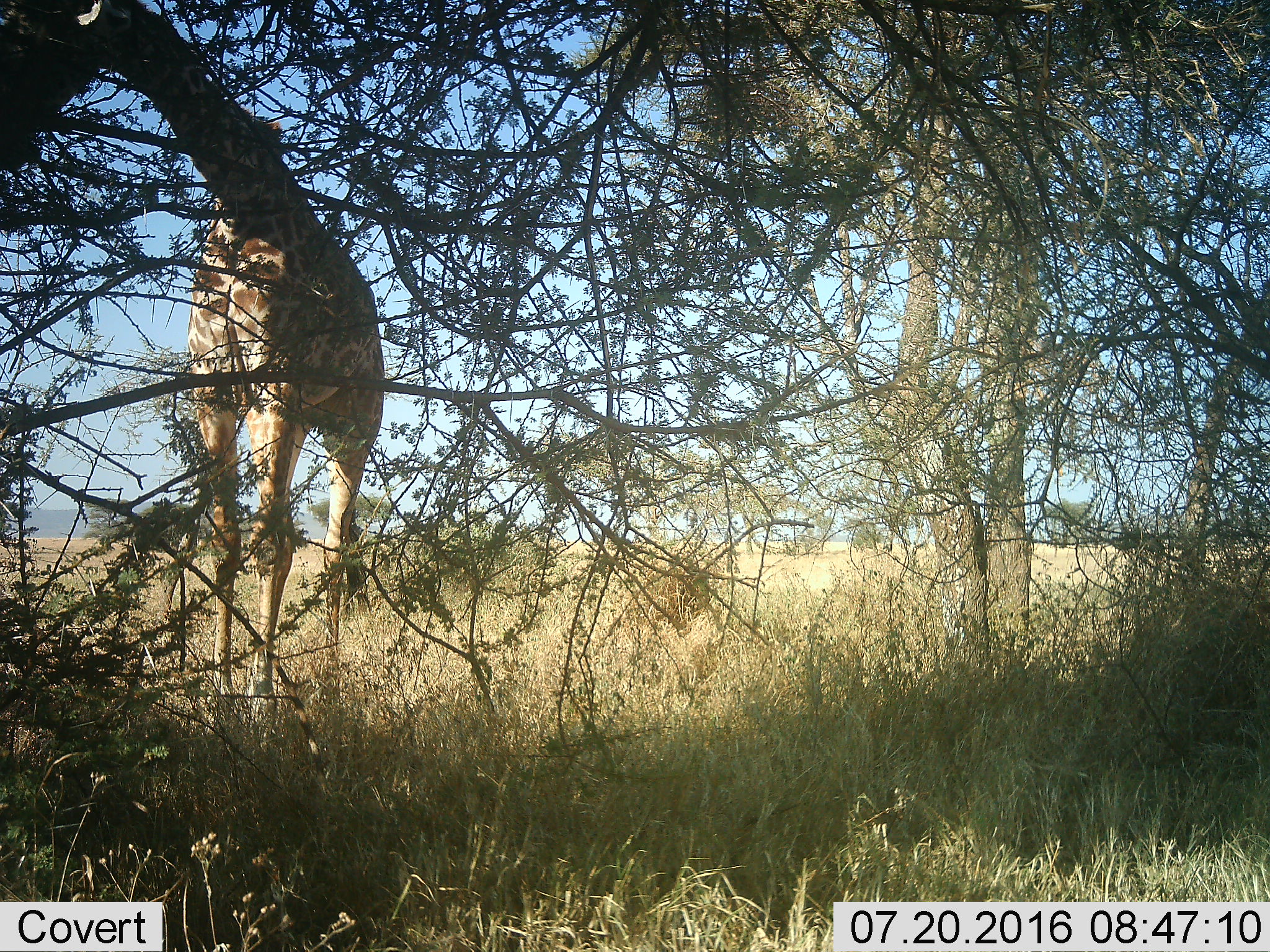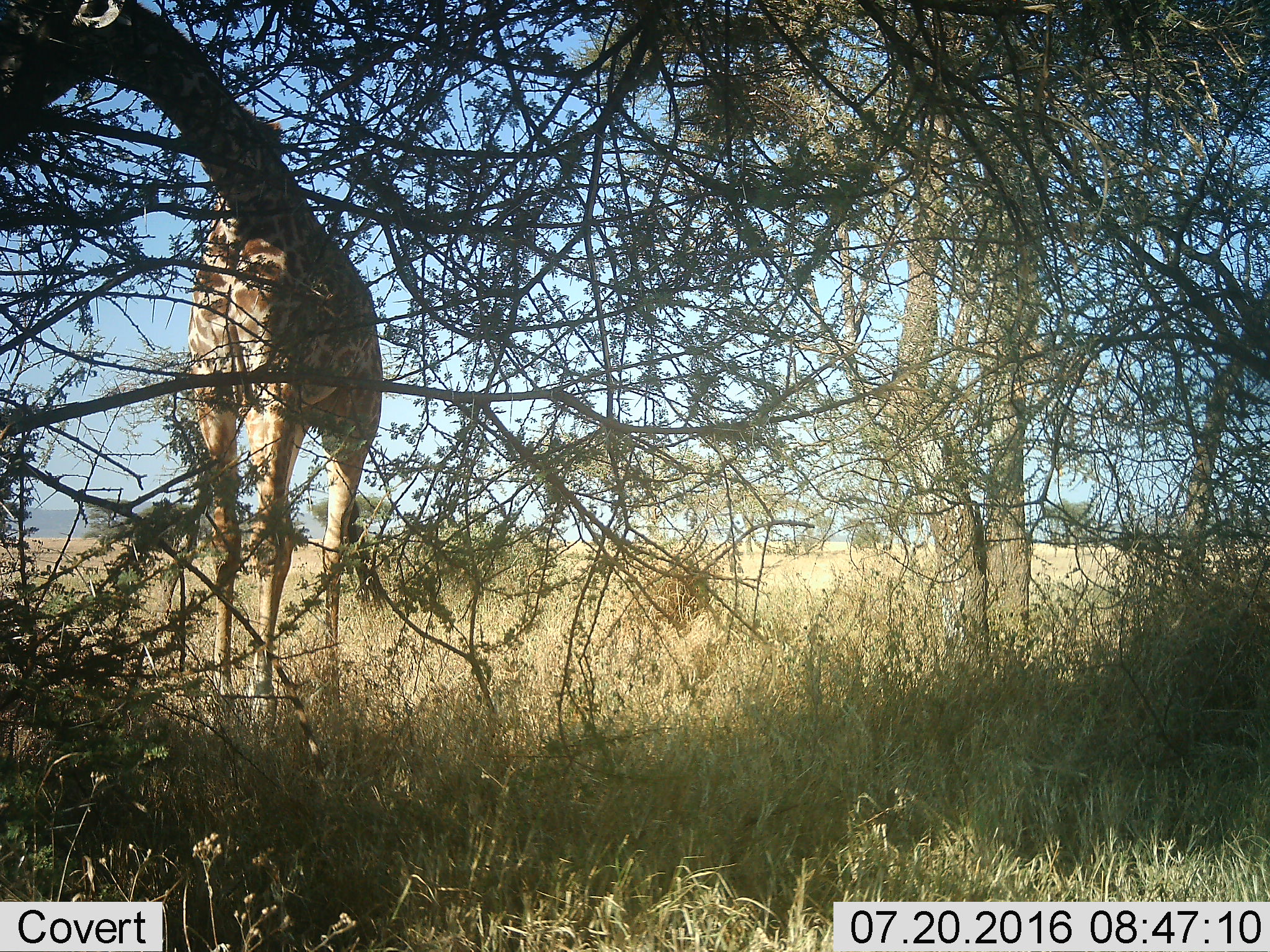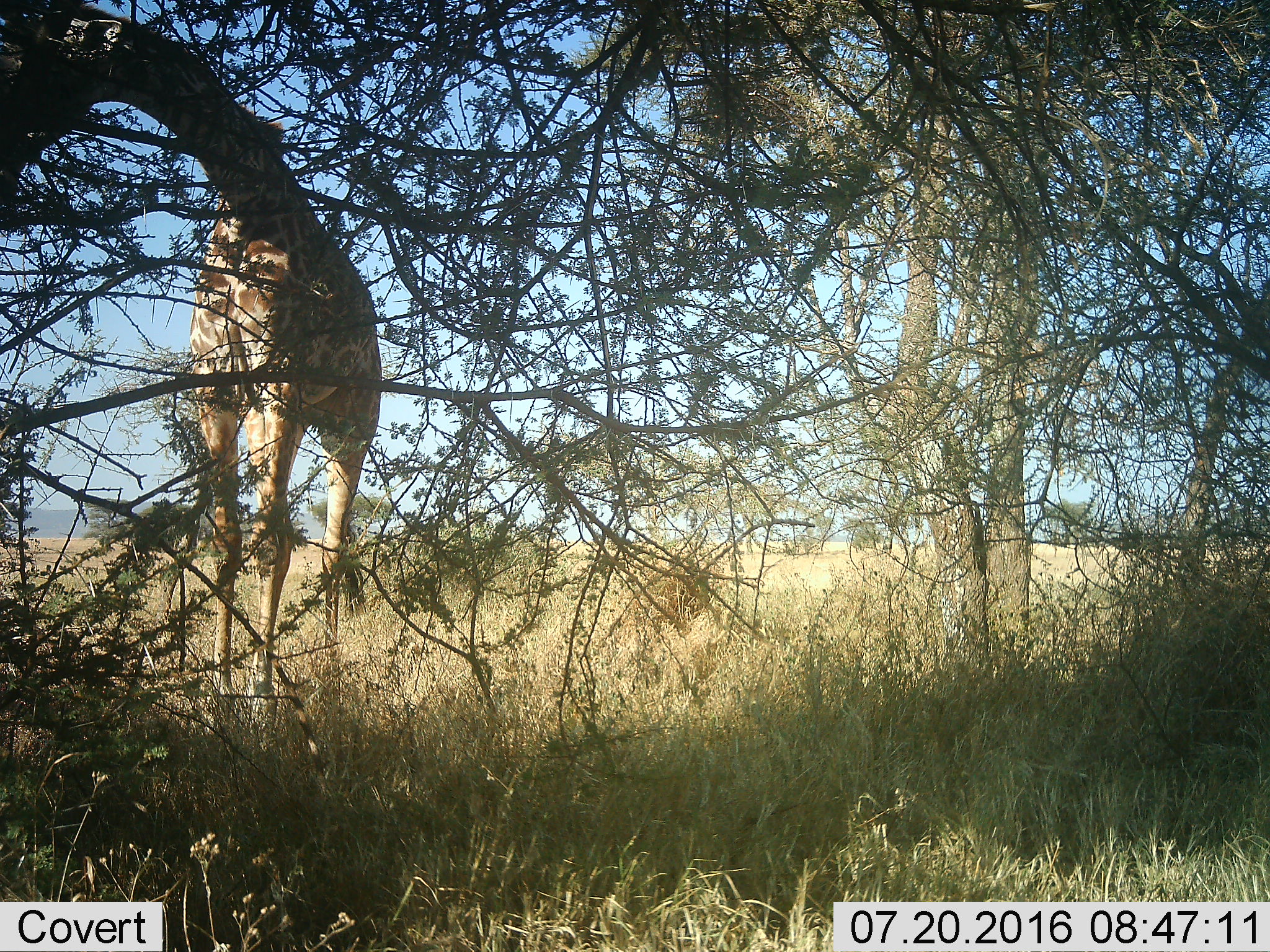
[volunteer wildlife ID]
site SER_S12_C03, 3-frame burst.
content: unidentified animal